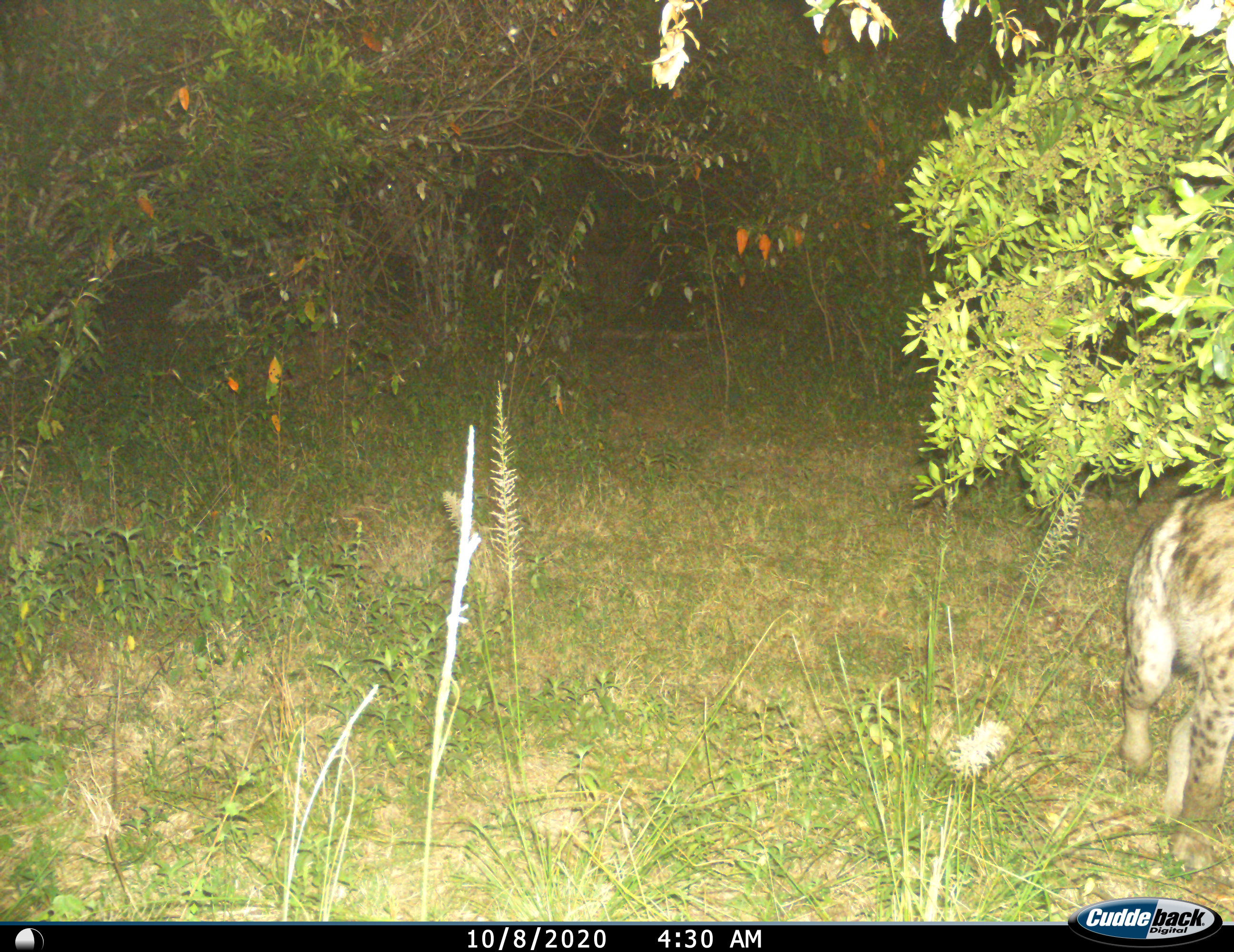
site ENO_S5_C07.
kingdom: Animalia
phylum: Chordata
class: Mammalia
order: Carnivora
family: Hyaenidae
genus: Crocuta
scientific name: Crocuta crocuta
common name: spotted hyena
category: hyenaspotted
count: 1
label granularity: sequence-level